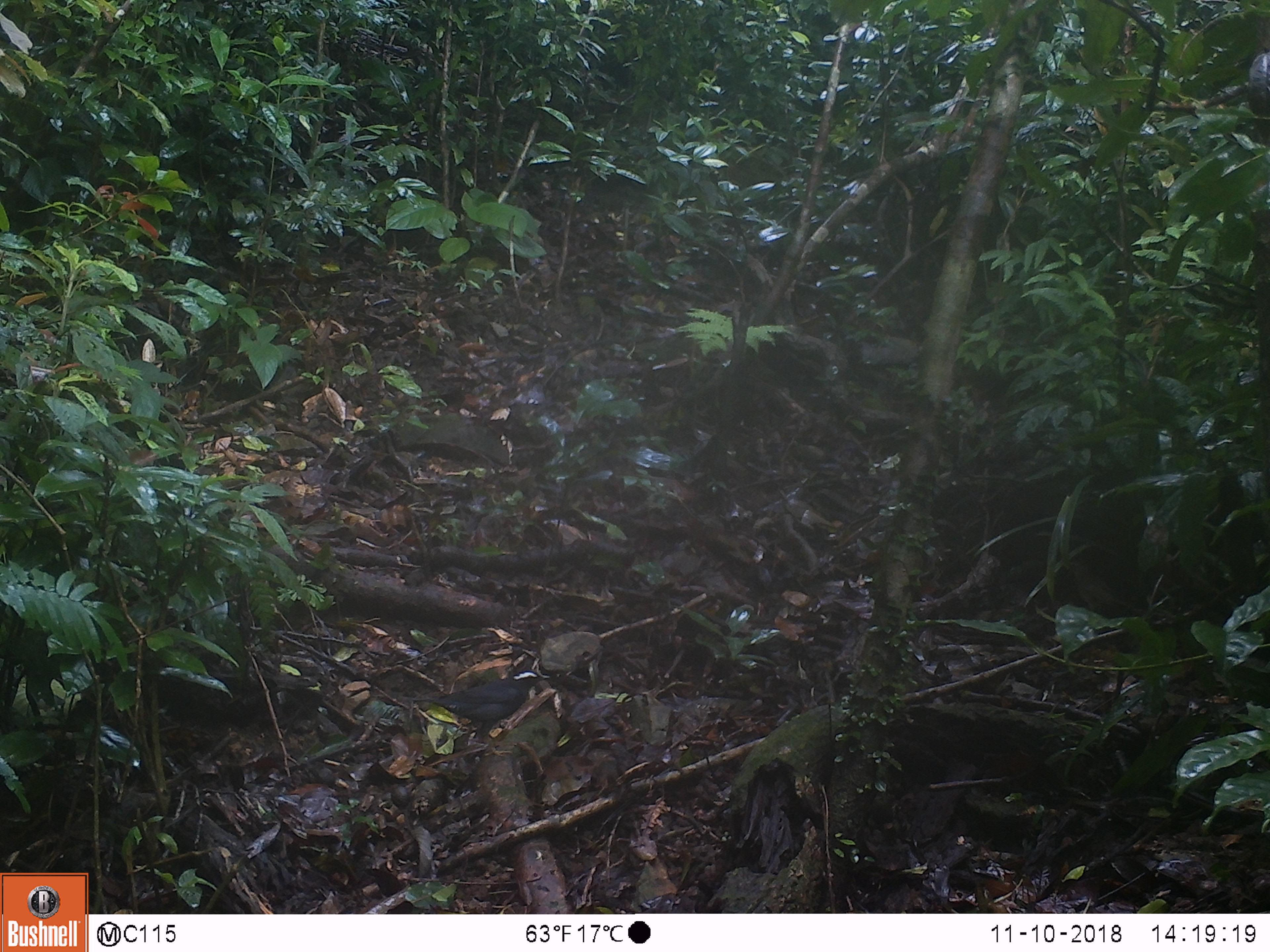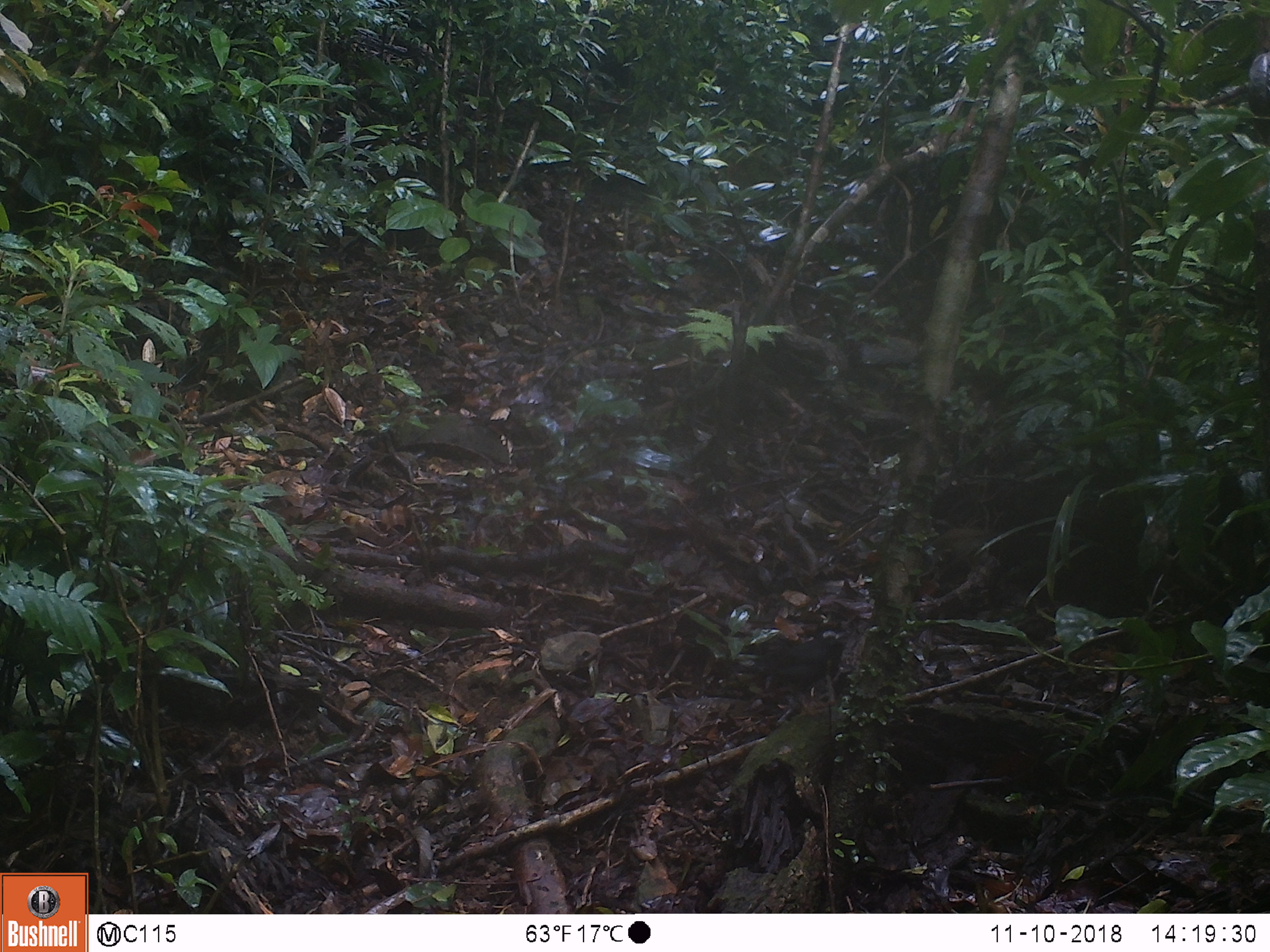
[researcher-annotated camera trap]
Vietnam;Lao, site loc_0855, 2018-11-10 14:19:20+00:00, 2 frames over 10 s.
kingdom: Animalia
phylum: Chordata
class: Aves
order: Passeriformes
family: Turdidae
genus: Geokichla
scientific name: Geokichla sibirica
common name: siberian thrush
Siberian thrush (Geokichla sibirica). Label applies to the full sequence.